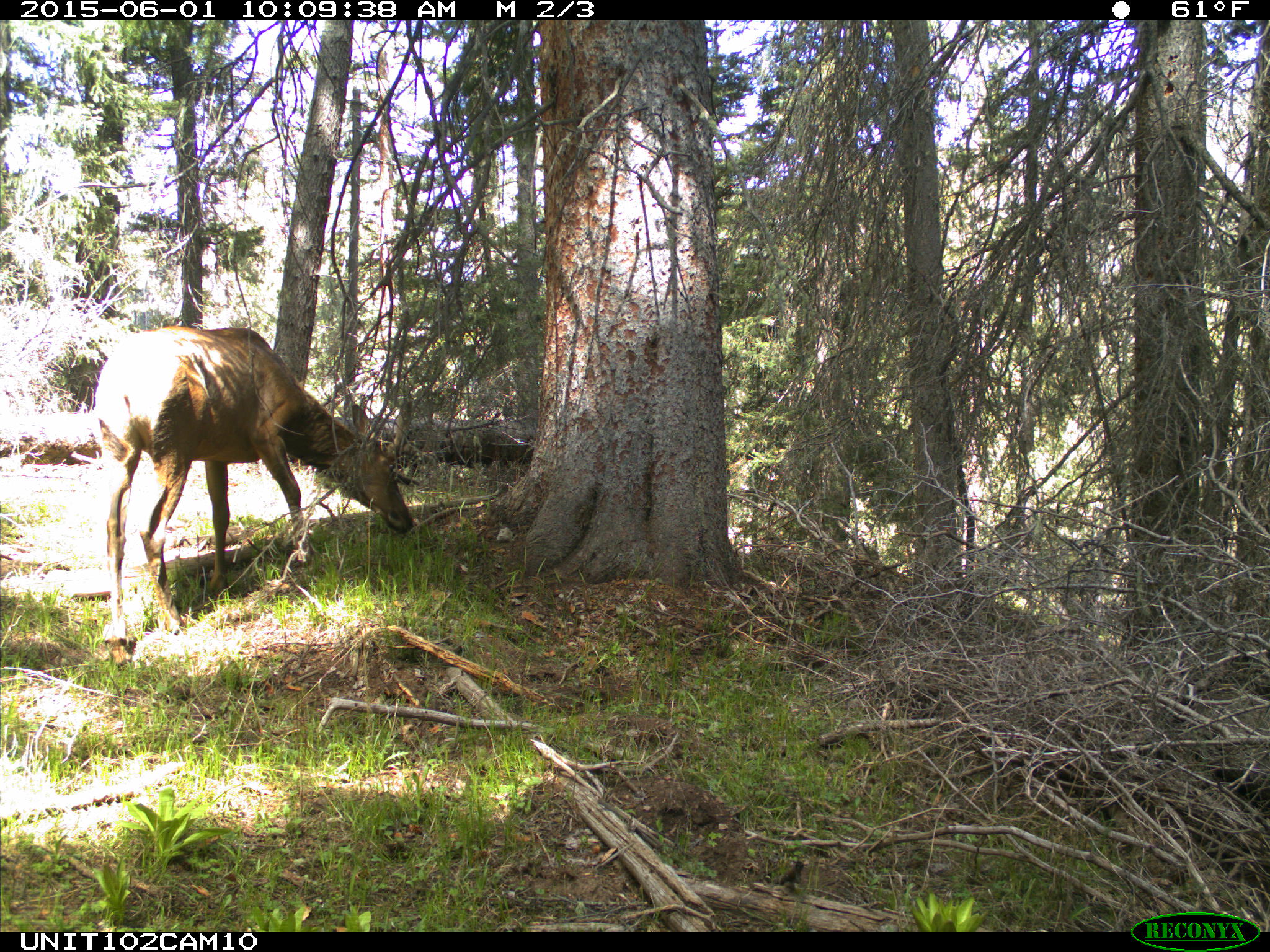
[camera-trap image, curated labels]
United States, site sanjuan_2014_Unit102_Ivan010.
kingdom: Animalia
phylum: Chordata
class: Mammalia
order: Artiodactyla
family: Cervidae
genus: Cervus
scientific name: Cervus elaphus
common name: red deer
Cervus elaphus (red deer).